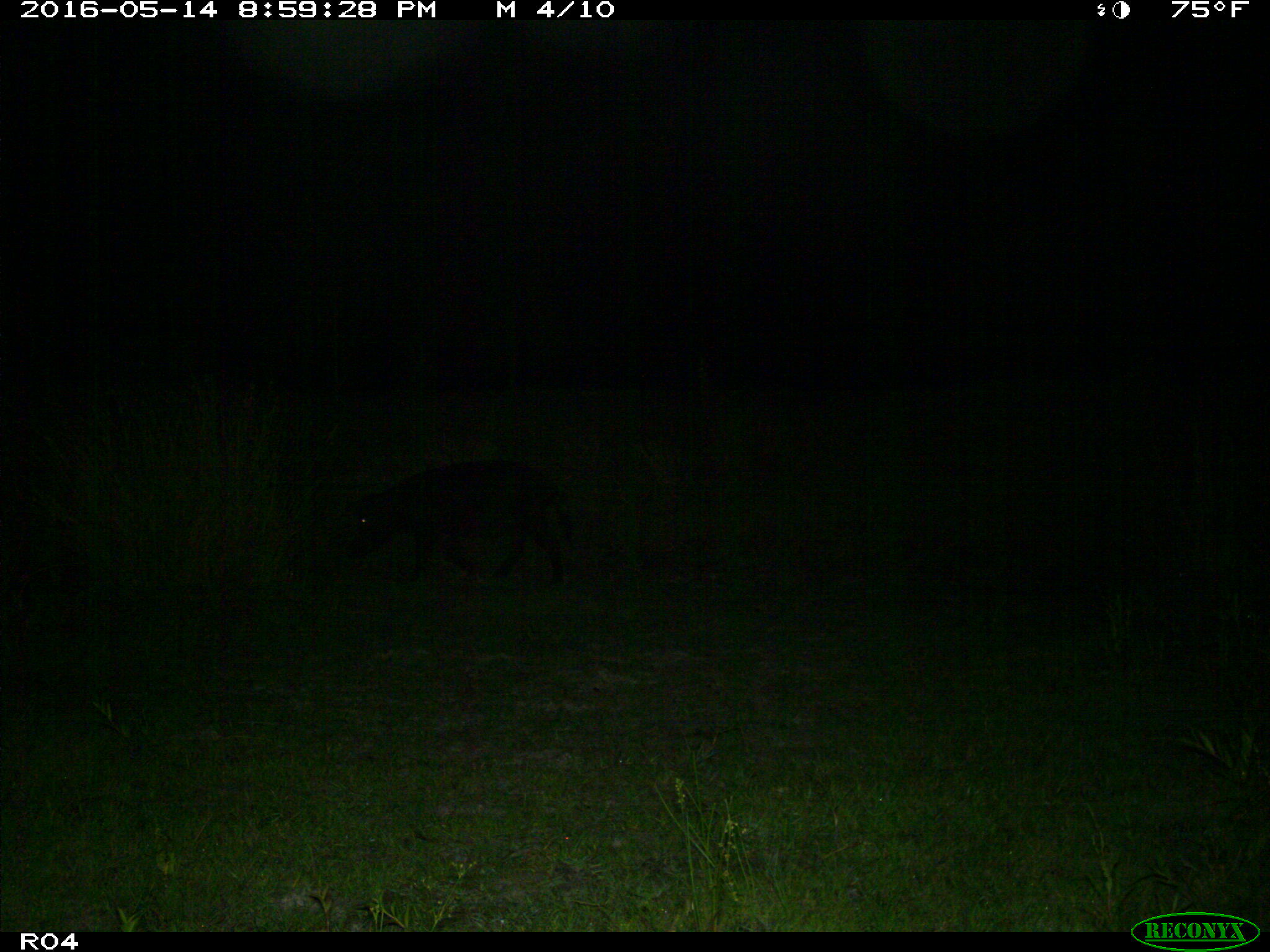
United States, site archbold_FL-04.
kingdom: Animalia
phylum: Chordata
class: Mammalia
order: Artiodactyla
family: Suidae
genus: Sus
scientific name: Sus scrofa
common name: wild boar